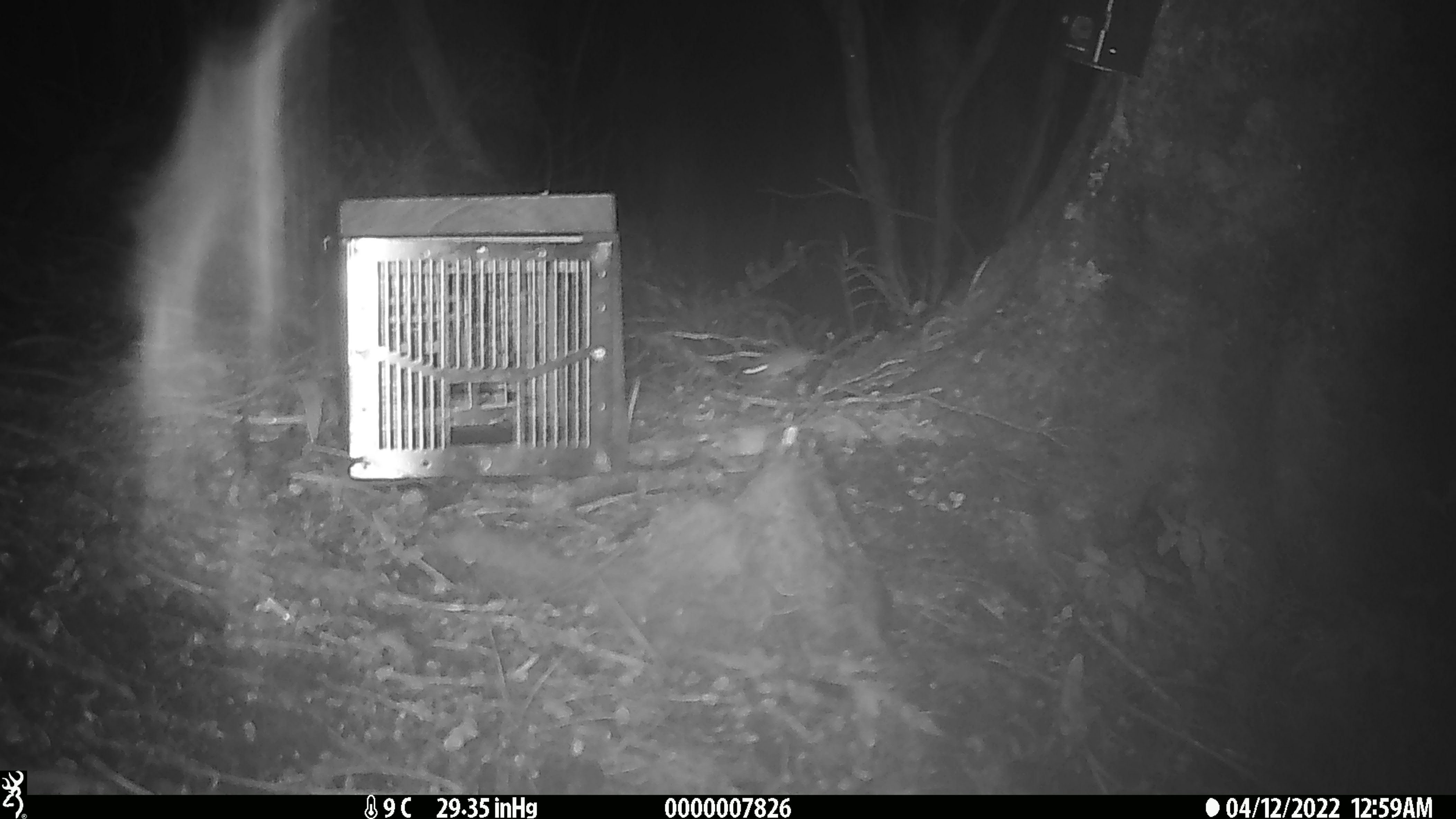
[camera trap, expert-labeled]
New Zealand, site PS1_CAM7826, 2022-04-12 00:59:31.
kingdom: Animalia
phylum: Chordata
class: Mammalia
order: Rodentia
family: Muridae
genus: Mus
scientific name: Mus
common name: mouse